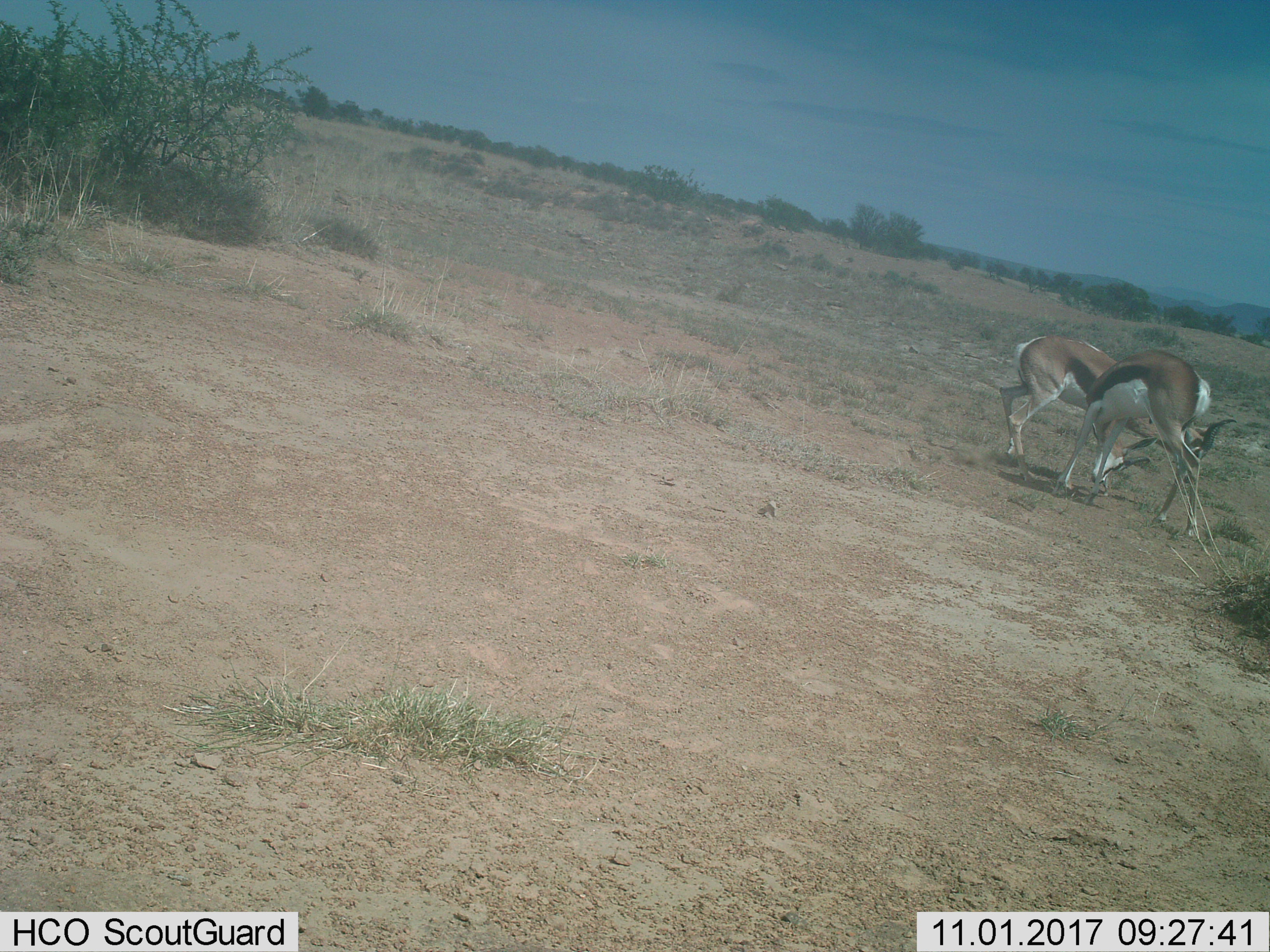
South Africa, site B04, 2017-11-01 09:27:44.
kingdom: Animalia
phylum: Chordata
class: Mammalia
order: Artiodactyla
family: Bovidae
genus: Antidorcas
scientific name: Antidorcas marsupialis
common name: springbok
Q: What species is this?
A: Springbok (Antidorcas marsupialis).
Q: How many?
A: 2.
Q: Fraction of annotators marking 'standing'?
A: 14%.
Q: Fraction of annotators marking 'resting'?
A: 0%.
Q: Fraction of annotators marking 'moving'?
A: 14%.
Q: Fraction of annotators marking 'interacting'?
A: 71%.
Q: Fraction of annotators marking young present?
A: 14%.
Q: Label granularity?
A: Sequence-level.